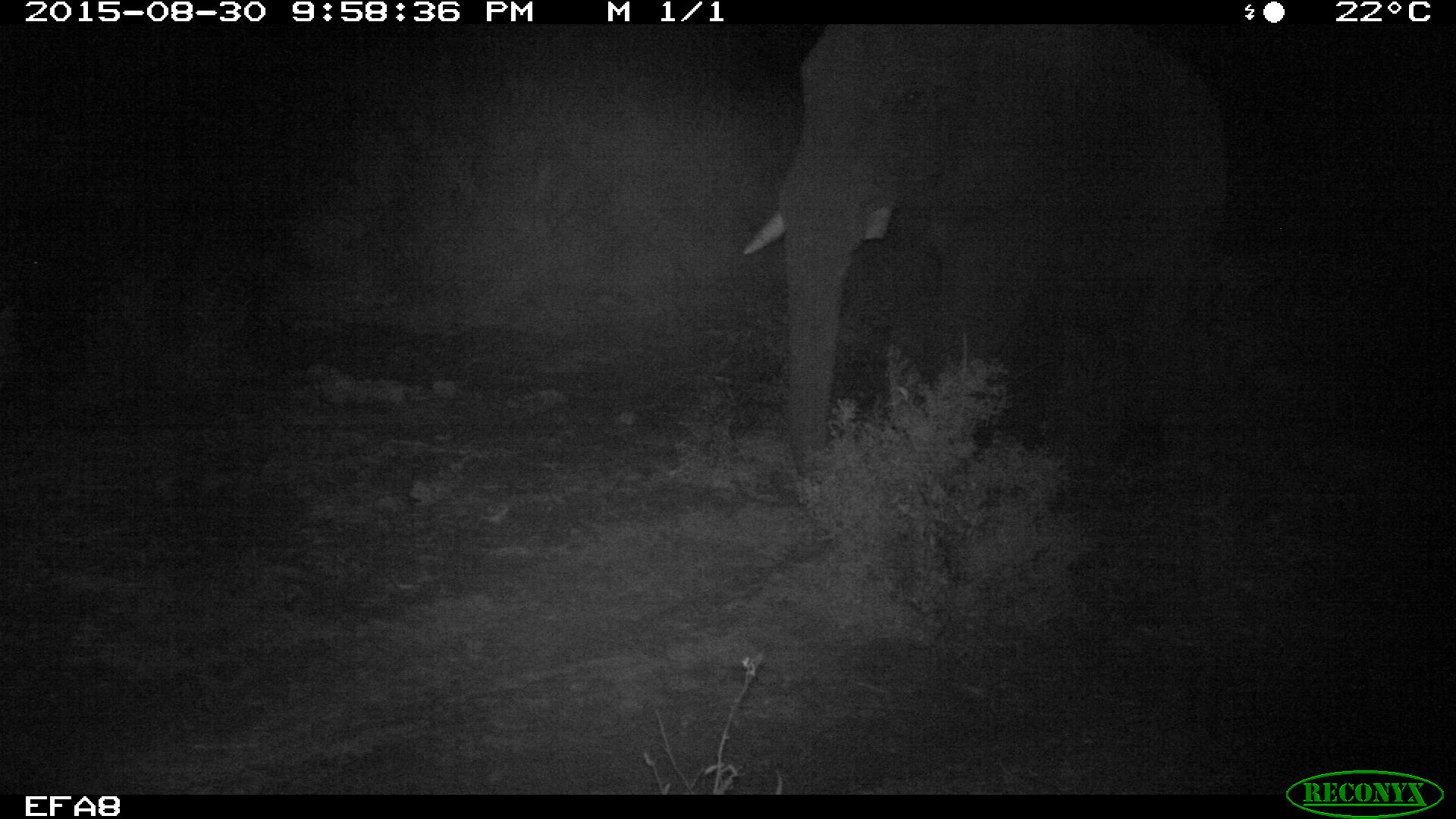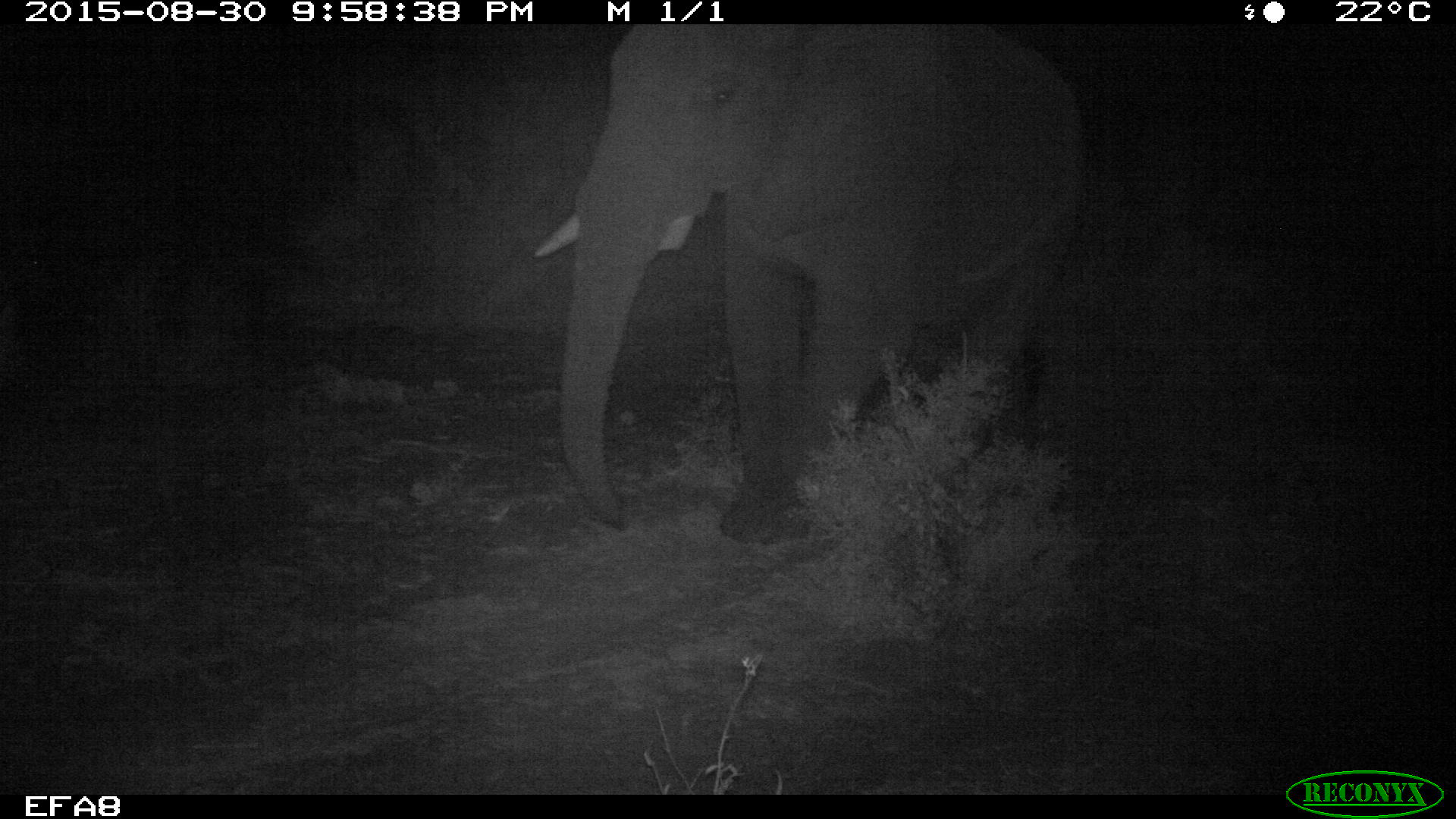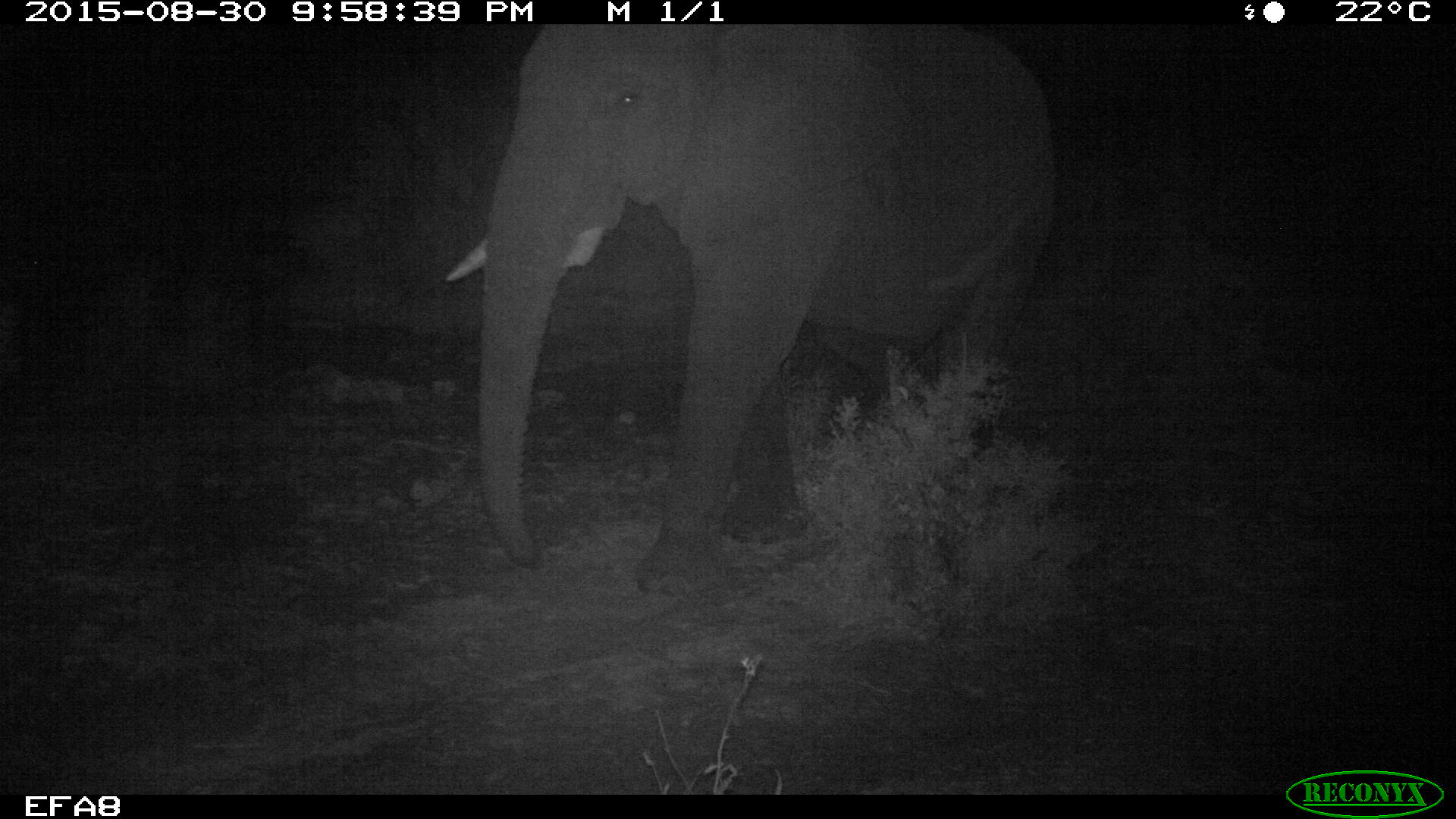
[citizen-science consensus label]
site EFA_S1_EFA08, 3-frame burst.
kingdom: Animalia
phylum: Chordata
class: Mammalia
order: Proboscidea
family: Elephantidae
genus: Loxodonta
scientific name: Loxodonta africana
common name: african bush elephant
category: elephant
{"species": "elephant (african bush elephant) (Loxodonta africana)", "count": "1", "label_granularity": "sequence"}